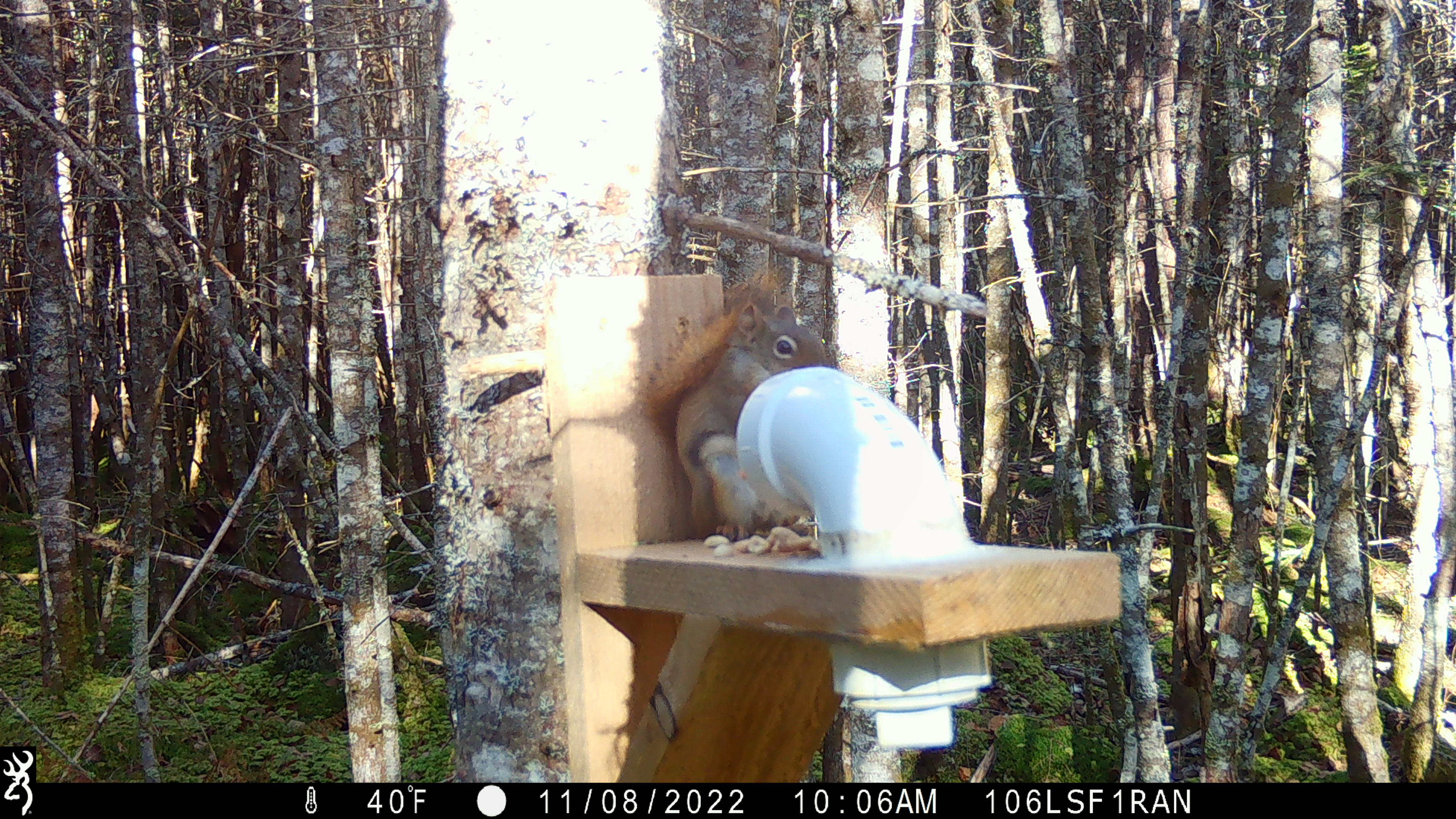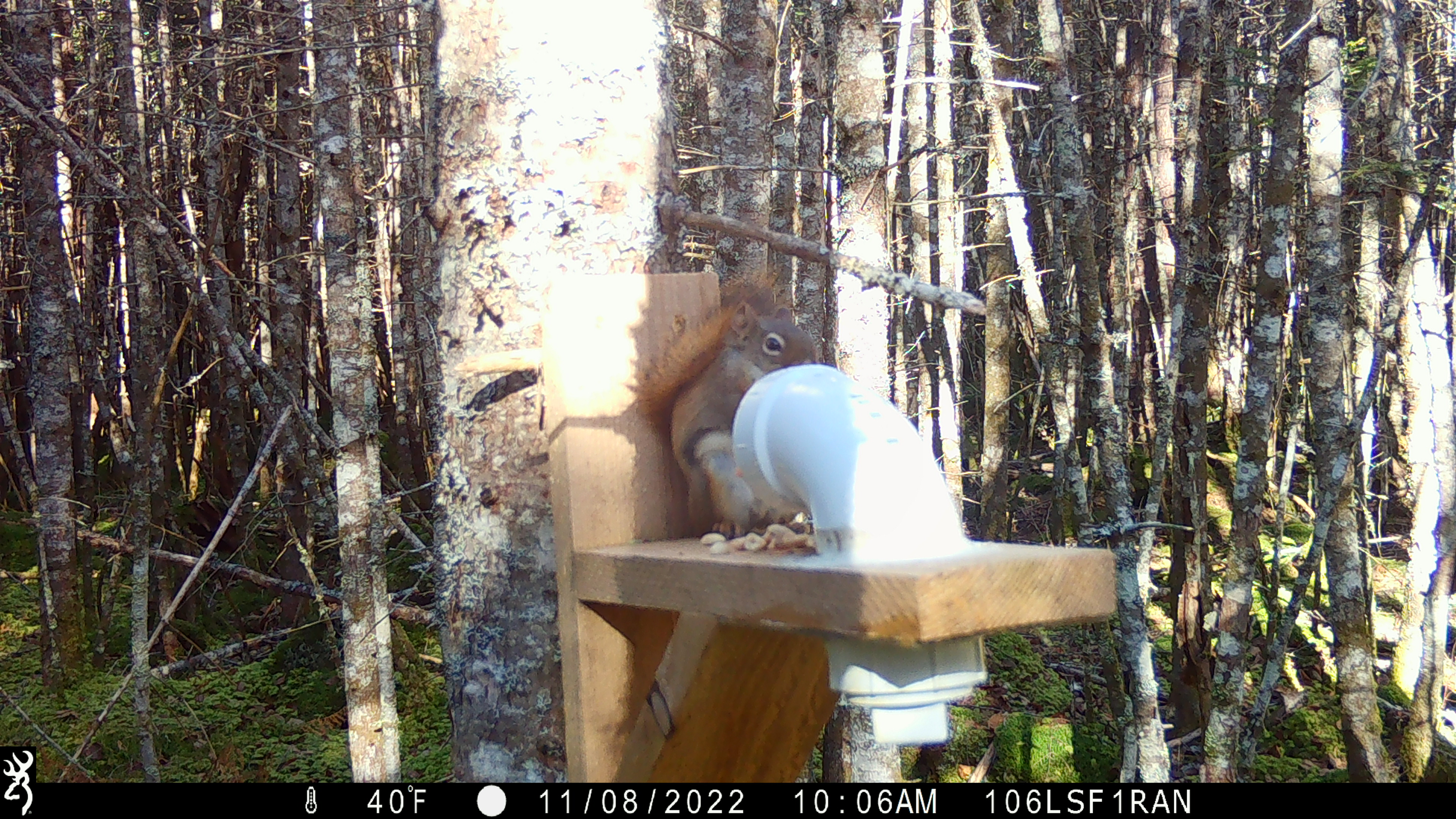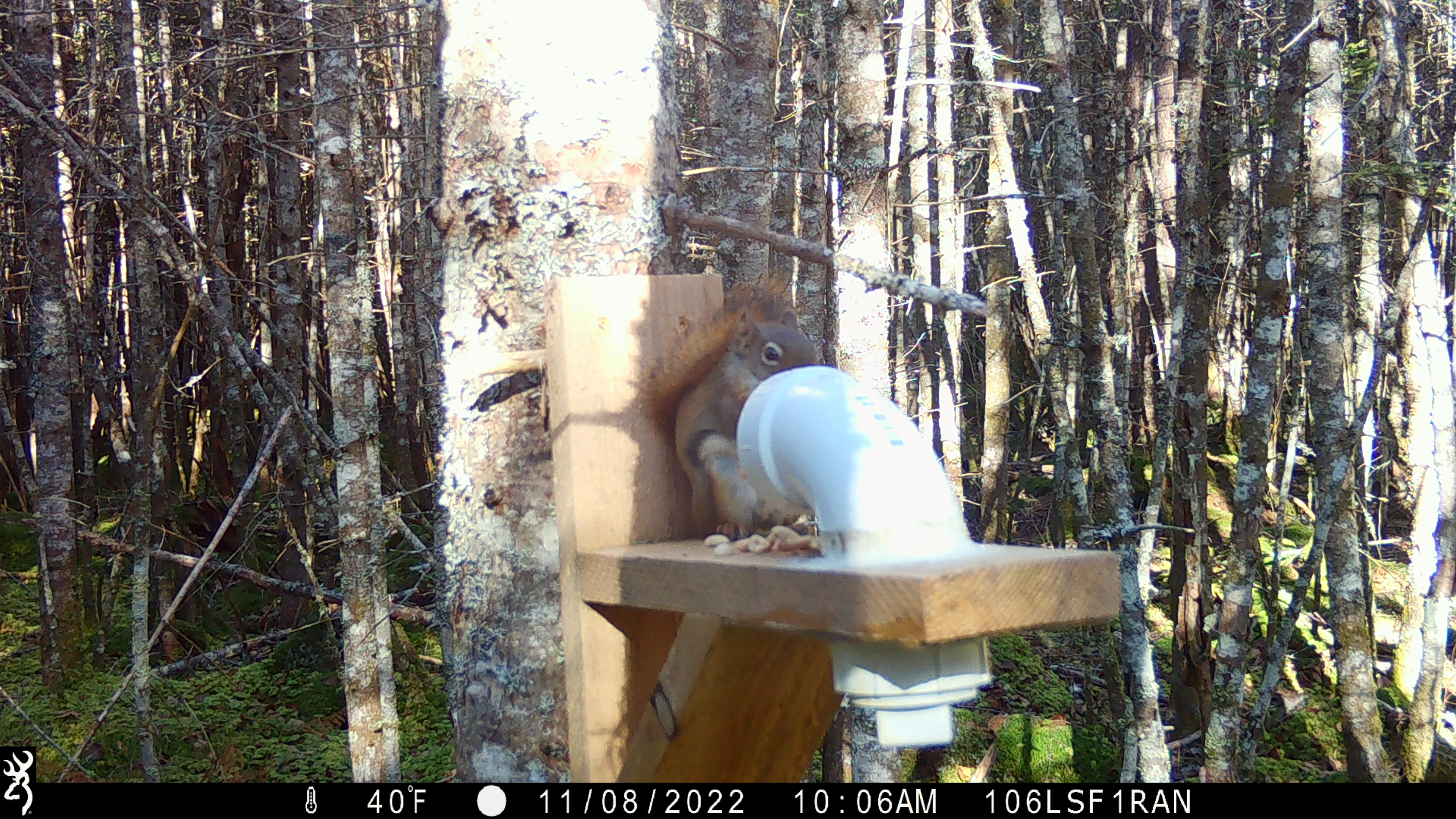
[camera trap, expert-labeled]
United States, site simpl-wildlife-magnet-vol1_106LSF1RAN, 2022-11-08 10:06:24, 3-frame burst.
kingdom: Animalia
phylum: Chordata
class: Mammalia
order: Rodentia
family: Sciuridae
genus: Tamiasciurus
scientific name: Tamiasciurus hudsonicus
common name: red squirrel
Red squirrel (Tamiasciurus hudsonicus).